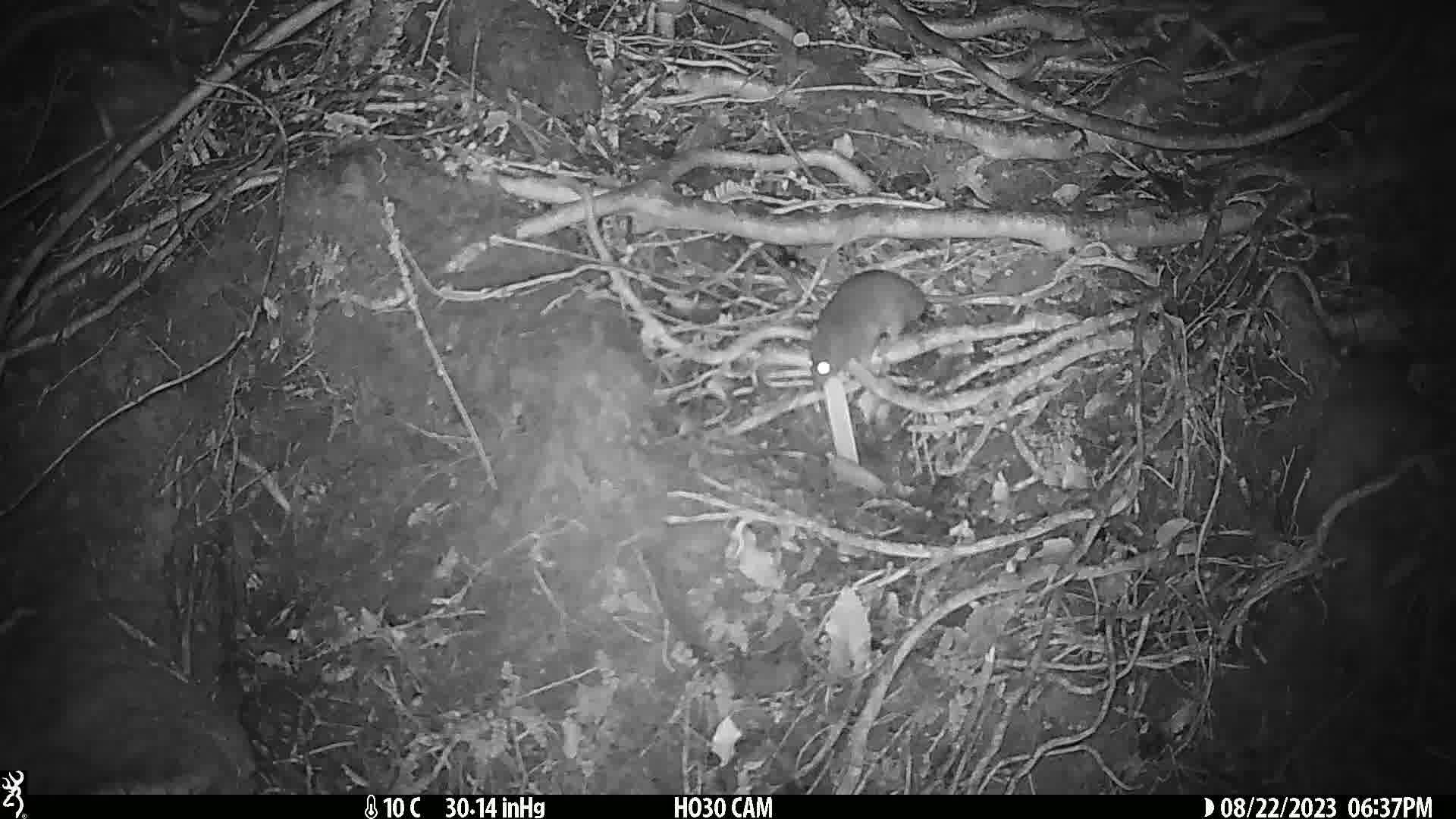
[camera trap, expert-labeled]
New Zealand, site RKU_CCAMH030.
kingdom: Animalia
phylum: Chordata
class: Mammalia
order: Rodentia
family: Muridae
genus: Rattus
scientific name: Rattus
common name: rat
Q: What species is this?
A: Rat (Rattus).